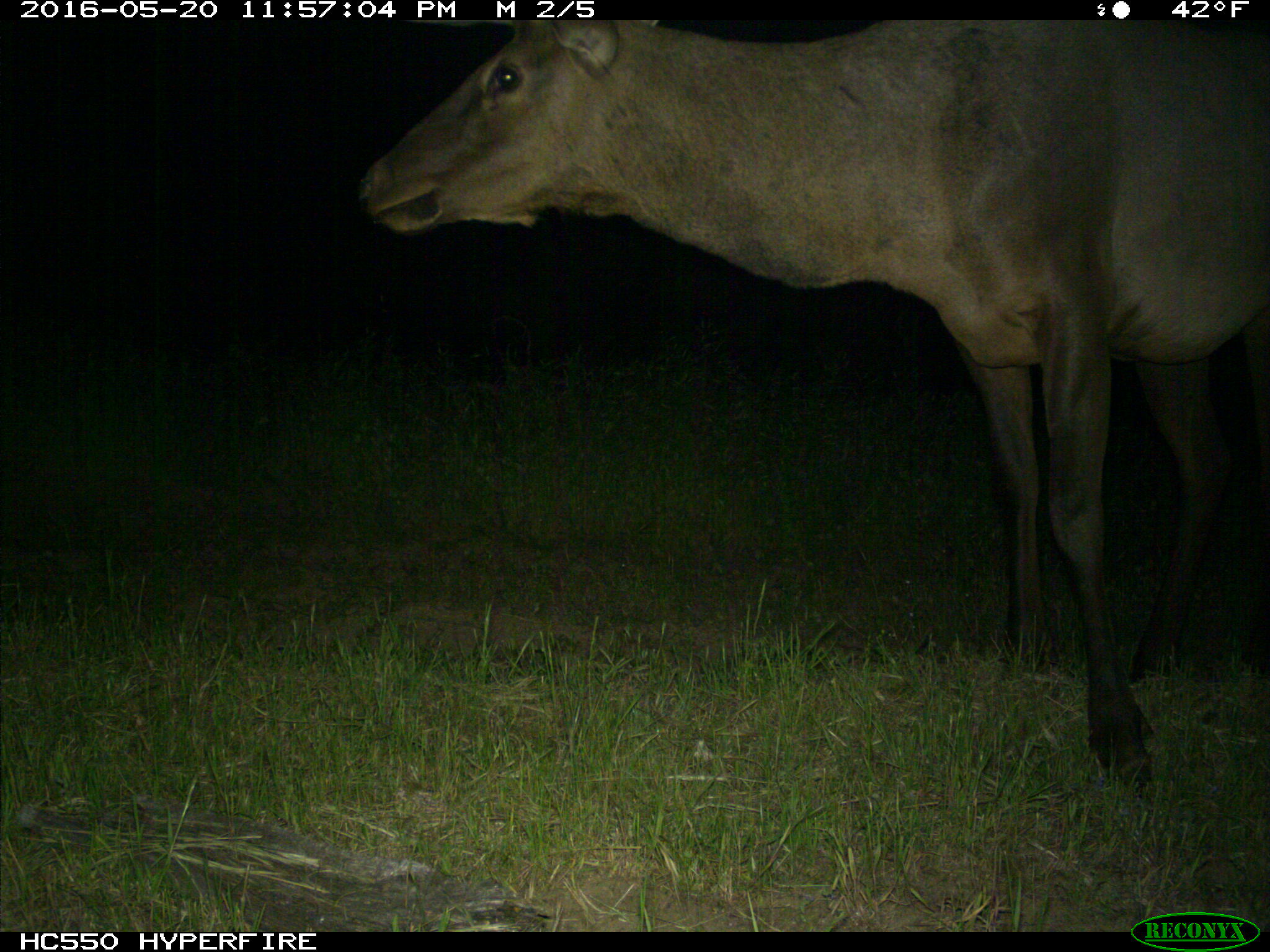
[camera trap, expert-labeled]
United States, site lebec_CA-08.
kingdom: Animalia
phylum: Chordata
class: Mammalia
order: Artiodactyla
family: Cervidae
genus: Cervus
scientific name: Cervus canadensis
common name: elk